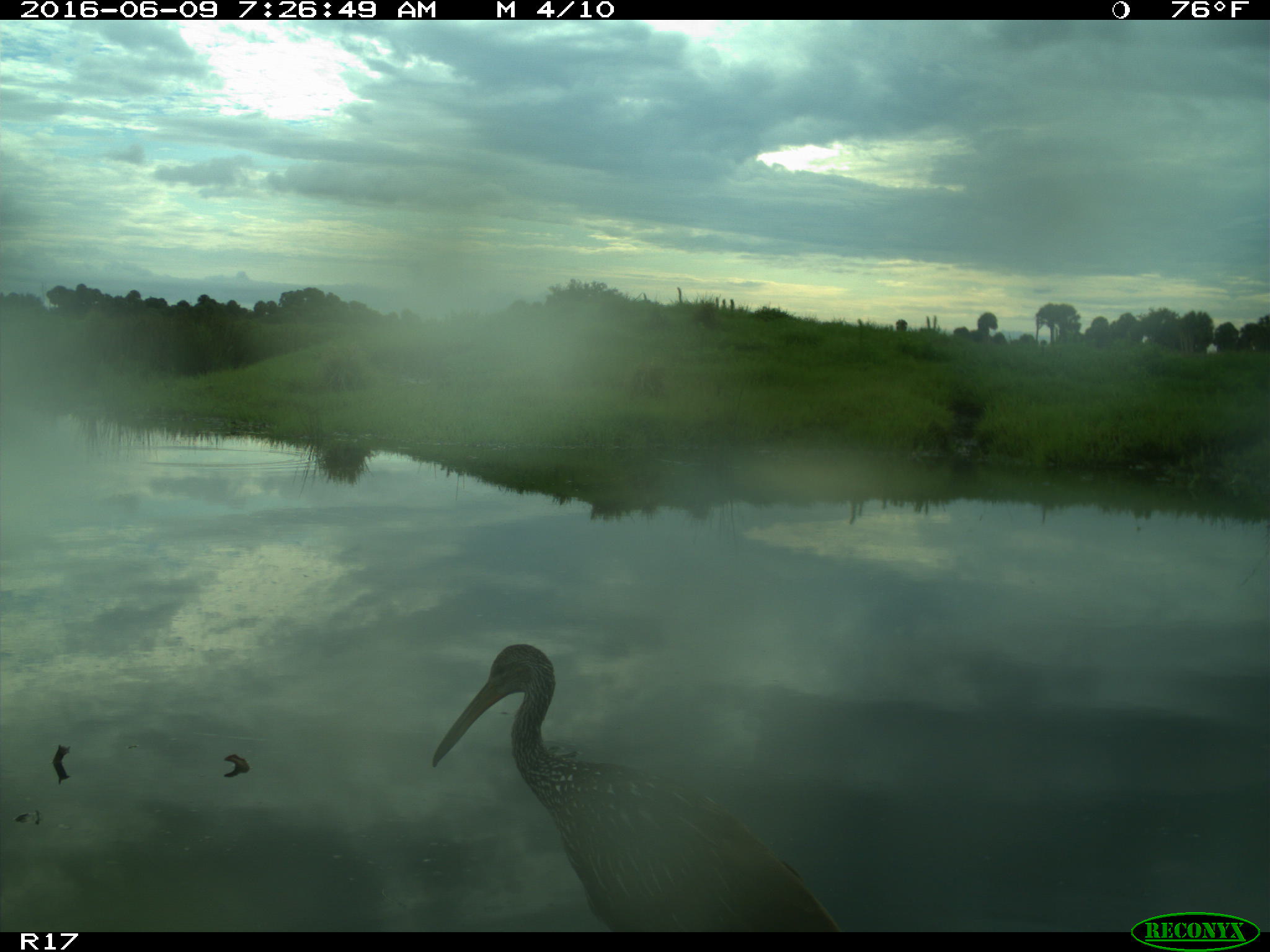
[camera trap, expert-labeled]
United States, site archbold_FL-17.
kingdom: Animalia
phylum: Chordata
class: Aves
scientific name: Aves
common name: birds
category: unidentified bird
Unidentified bird (birds) (Aves).